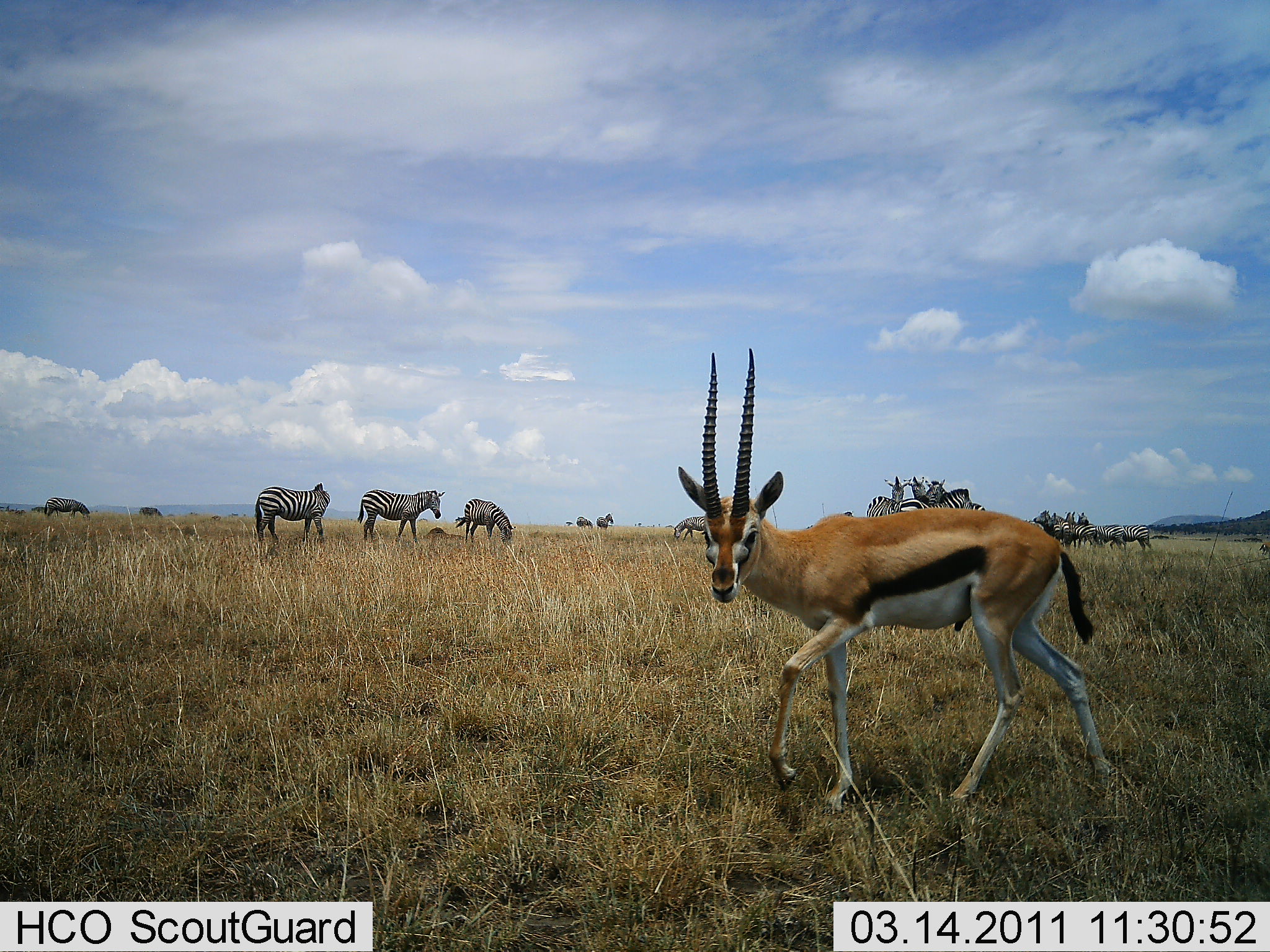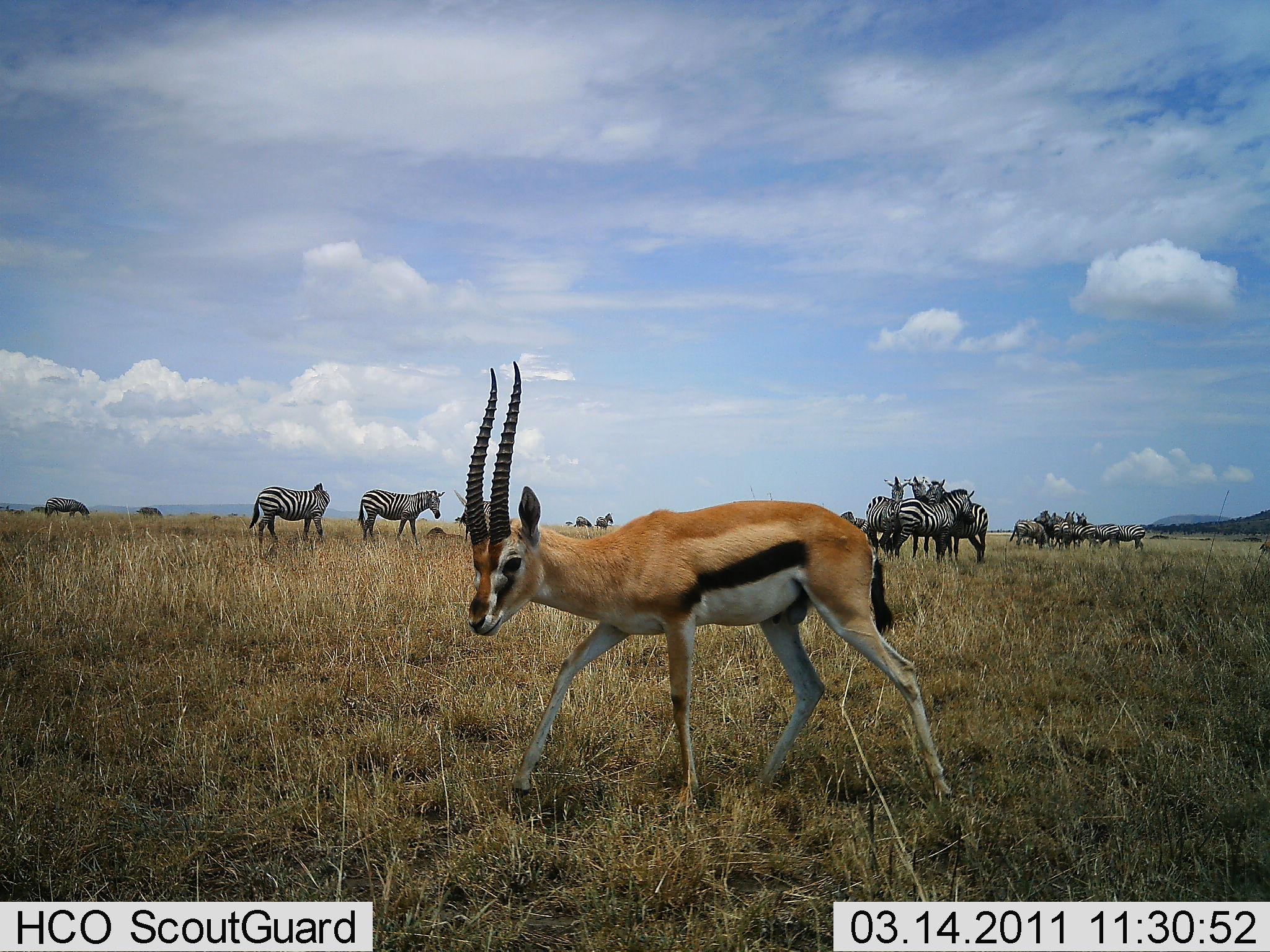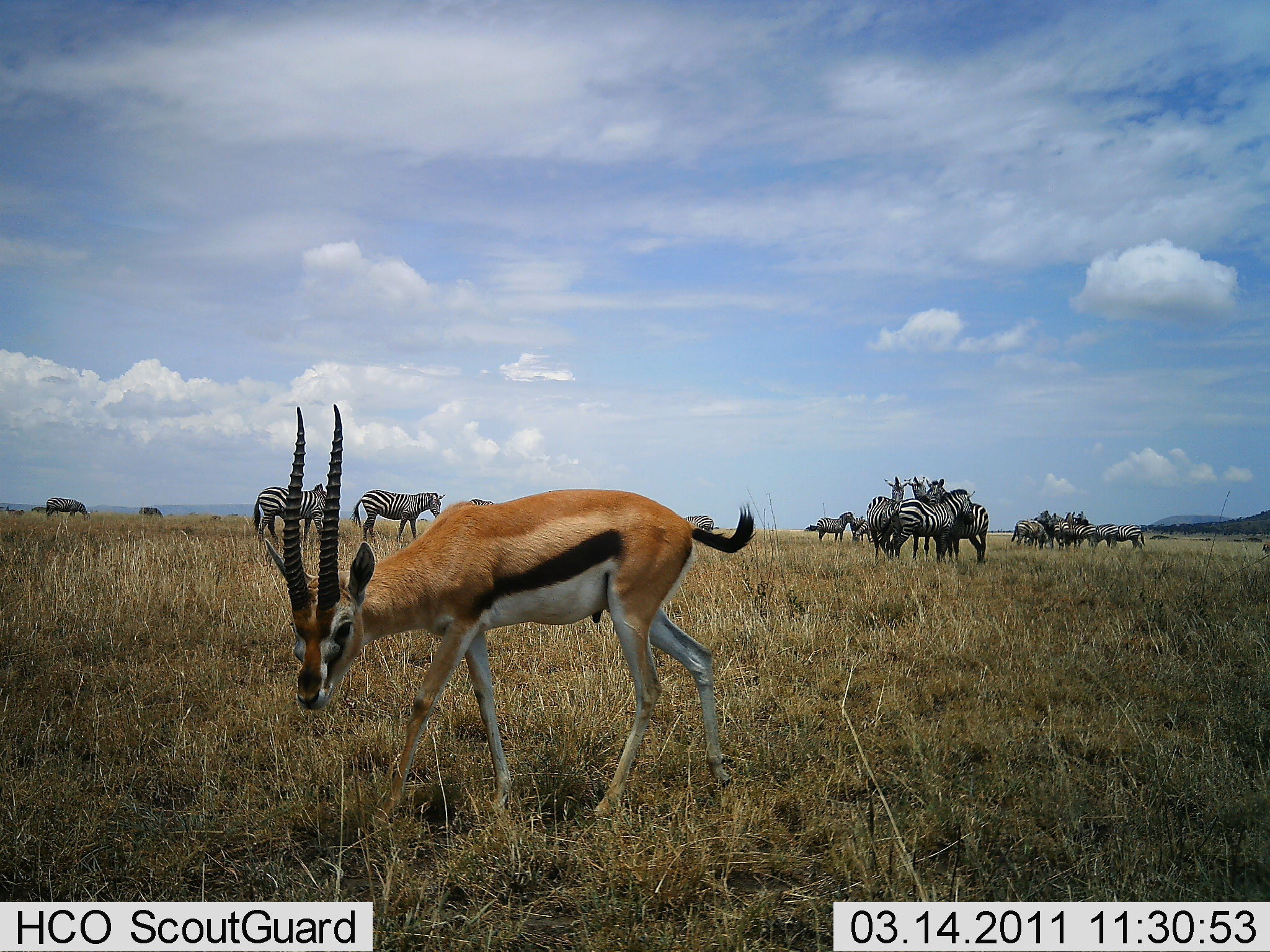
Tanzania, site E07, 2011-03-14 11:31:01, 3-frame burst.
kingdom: Animalia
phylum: Chordata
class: Mammalia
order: Artiodactyla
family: Bovidae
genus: Eudorcas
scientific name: Eudorcas thomsonii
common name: thomson's gazelle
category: gazellethomsons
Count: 1.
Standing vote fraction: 0%.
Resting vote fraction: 0%.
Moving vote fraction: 91%.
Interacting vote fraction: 0%.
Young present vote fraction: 0%.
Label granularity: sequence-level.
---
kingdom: Animalia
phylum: Chordata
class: Mammalia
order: Perissodactyla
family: Equidae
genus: Equus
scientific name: Equus quagga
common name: plains zebra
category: zebra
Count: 11-50.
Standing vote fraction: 73%.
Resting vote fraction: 0%.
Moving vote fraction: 27%.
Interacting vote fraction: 27%.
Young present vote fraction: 0%.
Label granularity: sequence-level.